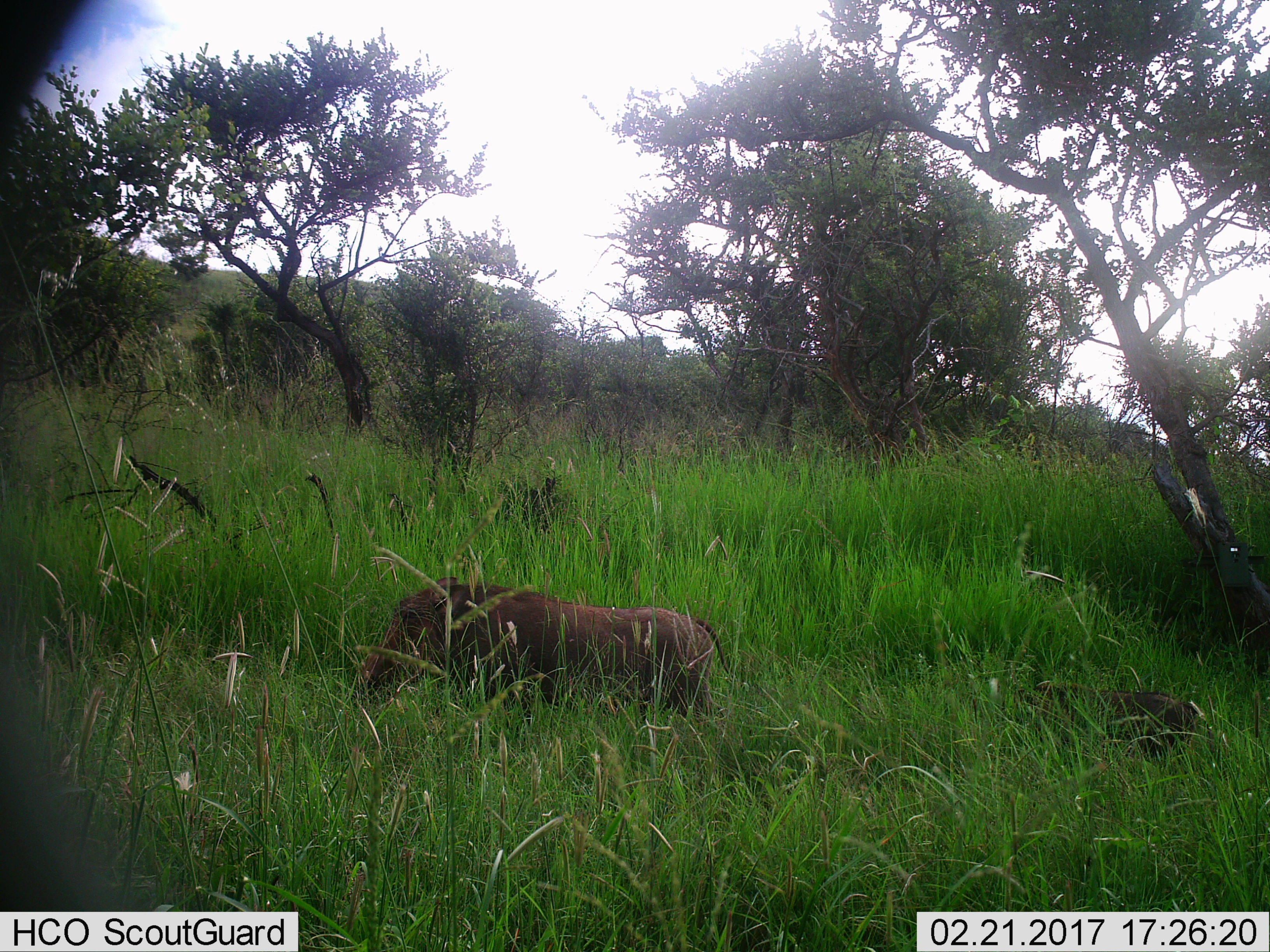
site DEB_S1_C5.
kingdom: Animalia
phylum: Chordata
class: Mammalia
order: Artiodactyla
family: Suidae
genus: Phacochoerus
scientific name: Phacochoerus africanus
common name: warthog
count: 2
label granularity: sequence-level